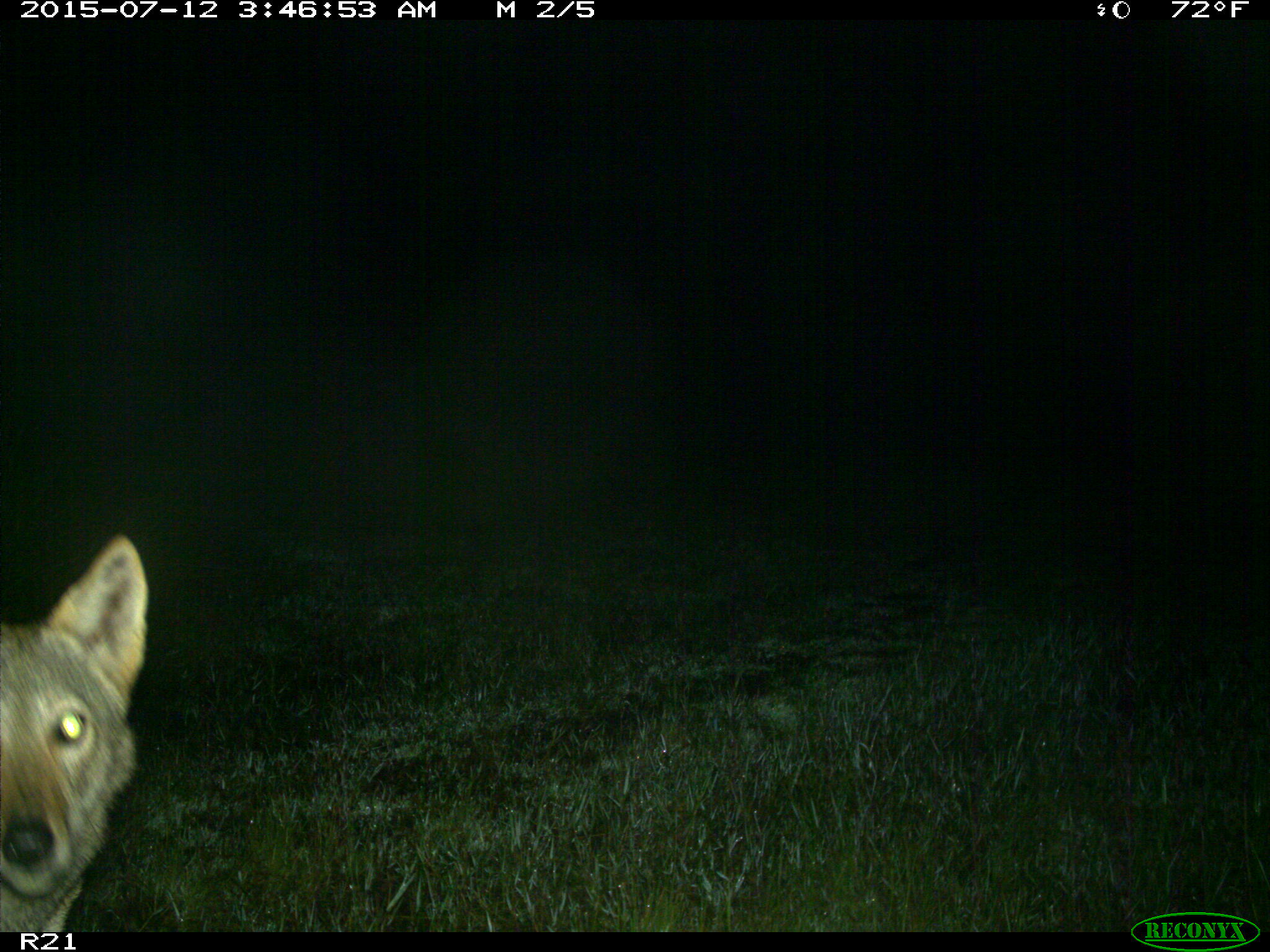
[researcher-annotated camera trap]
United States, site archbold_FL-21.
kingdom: Animalia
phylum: Chordata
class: Mammalia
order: Carnivora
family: Canidae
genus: Canis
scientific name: Canis latrans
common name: coyote